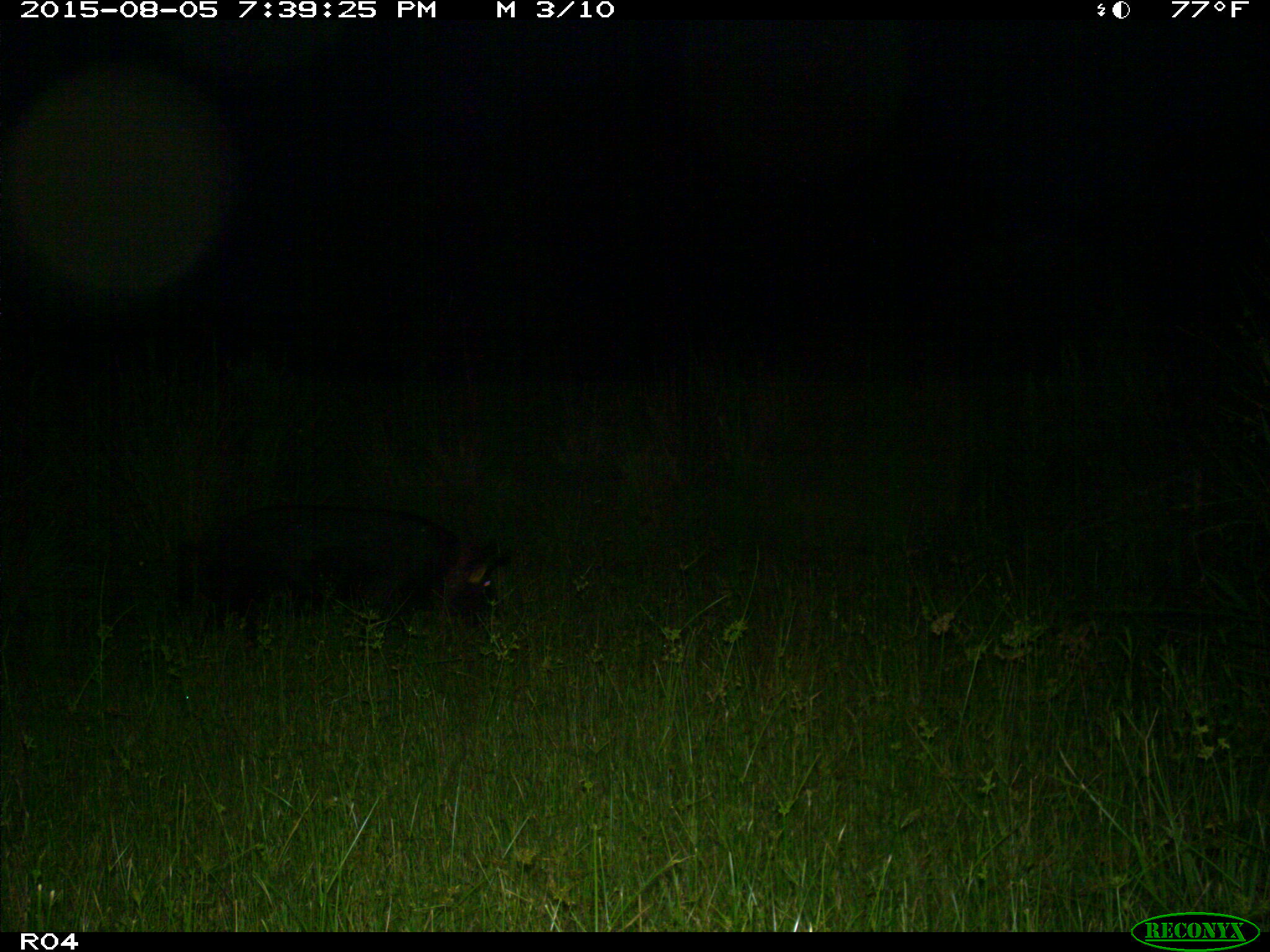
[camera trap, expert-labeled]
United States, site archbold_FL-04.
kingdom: Animalia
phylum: Chordata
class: Mammalia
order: Artiodactyla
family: Suidae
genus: Sus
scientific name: Sus scrofa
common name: wild boar